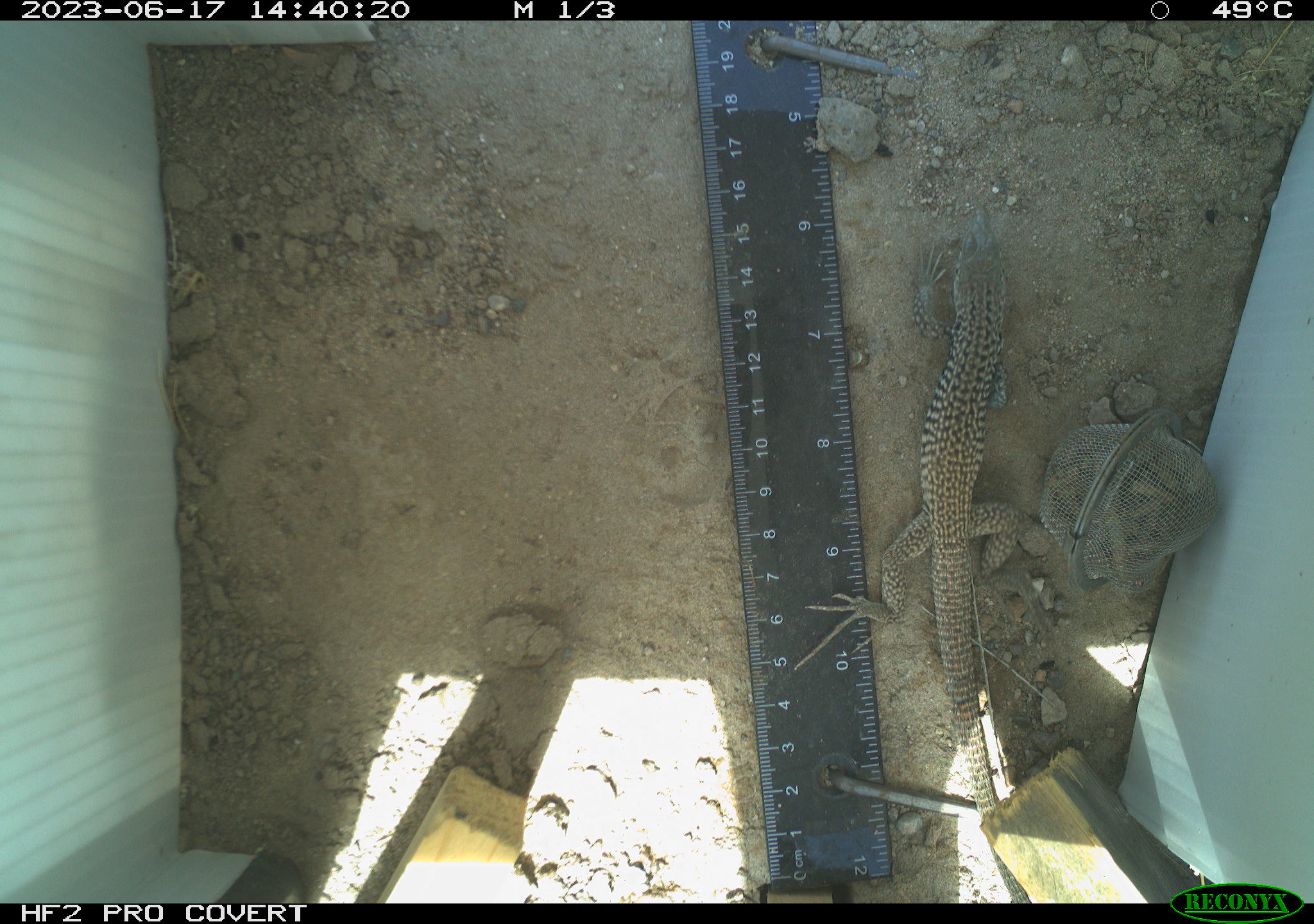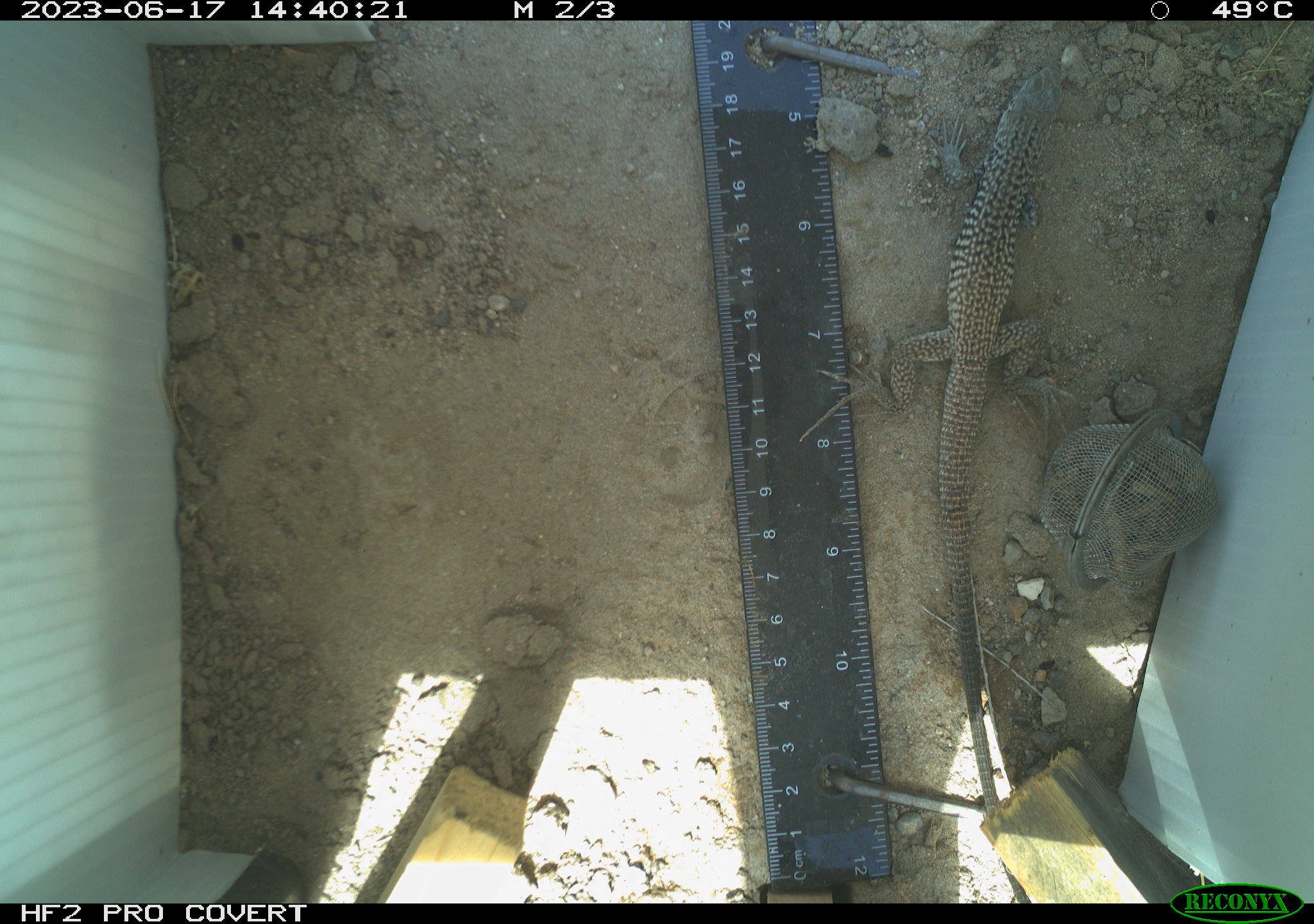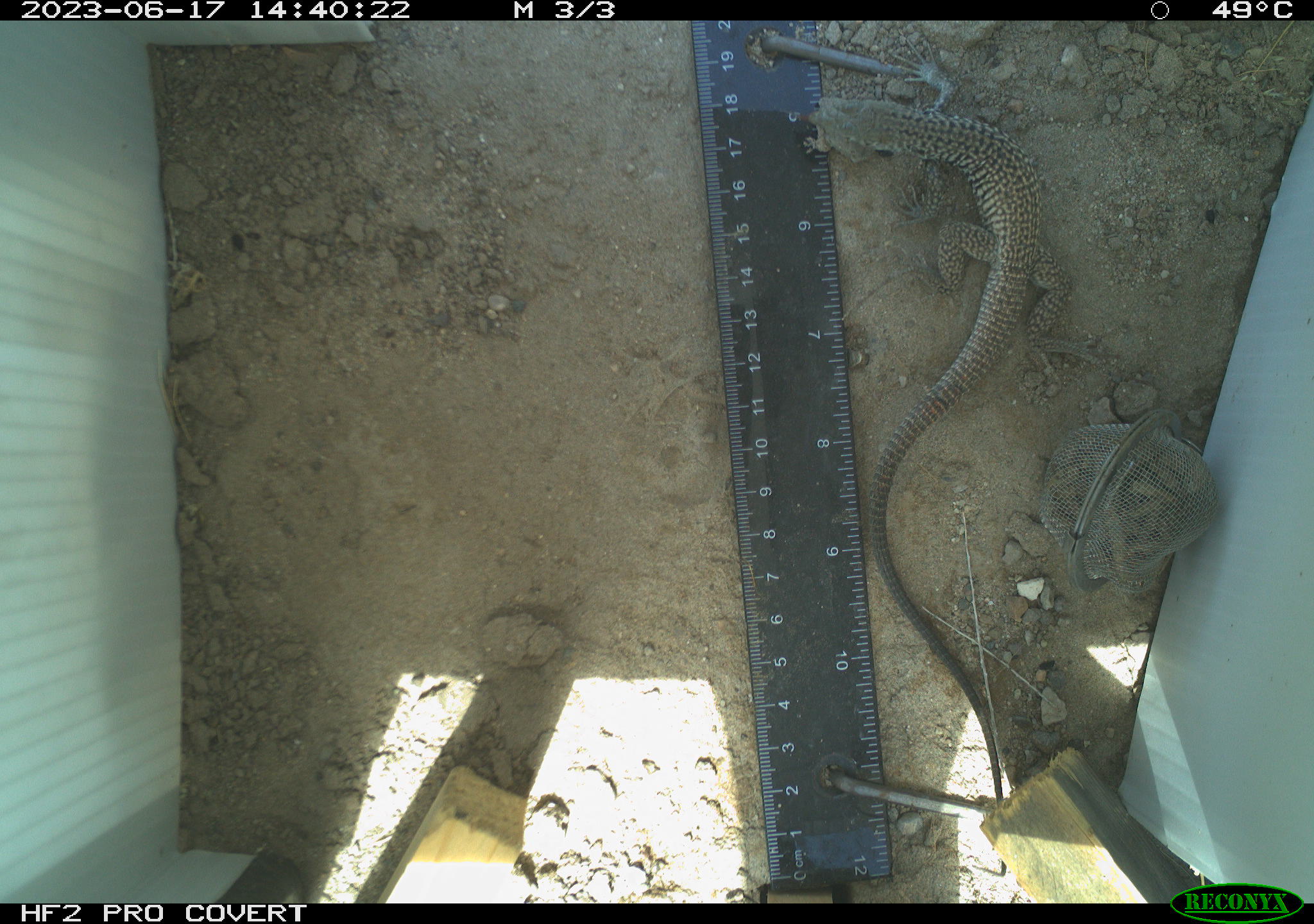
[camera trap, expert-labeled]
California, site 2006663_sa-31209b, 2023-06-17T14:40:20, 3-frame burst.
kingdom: Animalia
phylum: Chordata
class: Reptilia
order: Squamata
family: Teiidae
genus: Aspidoscelis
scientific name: Aspidoscelis tigris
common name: western whiptail